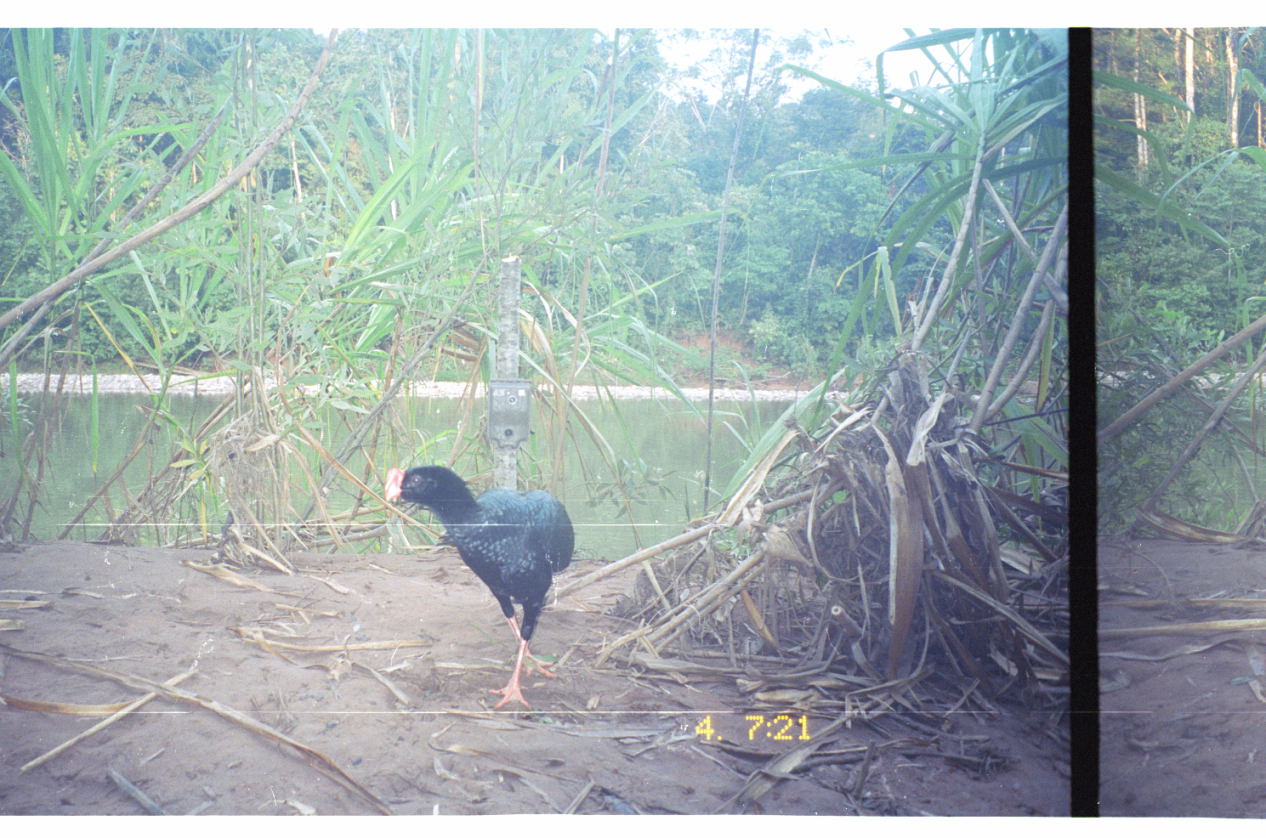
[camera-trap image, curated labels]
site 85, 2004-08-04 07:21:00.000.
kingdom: Animalia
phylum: Chordata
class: Aves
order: Galliformes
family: Cracidae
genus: Mitu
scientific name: Mitu tuberosum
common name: razor-billed curassow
Mitu tuberosum (razor-billed curassow).